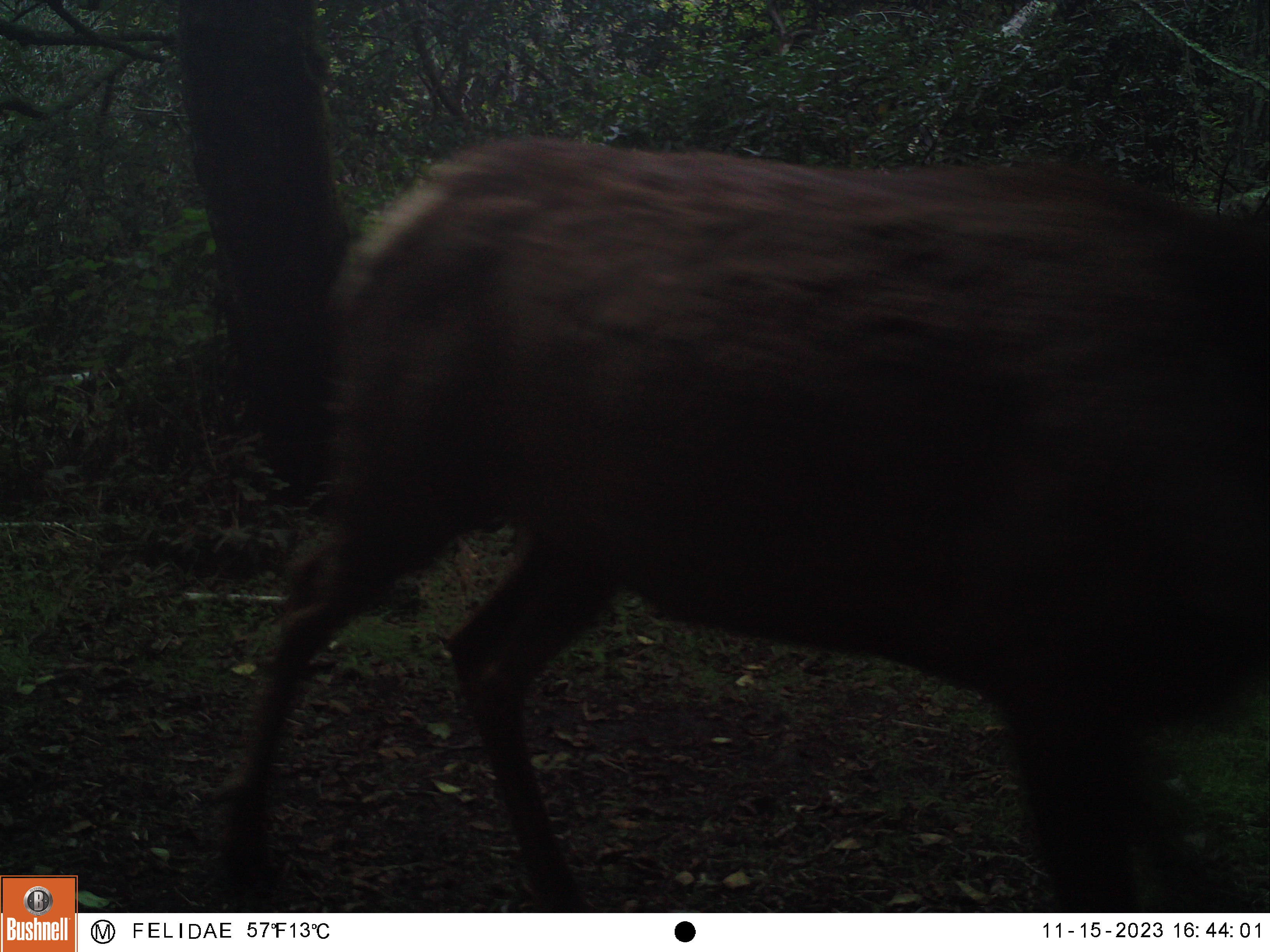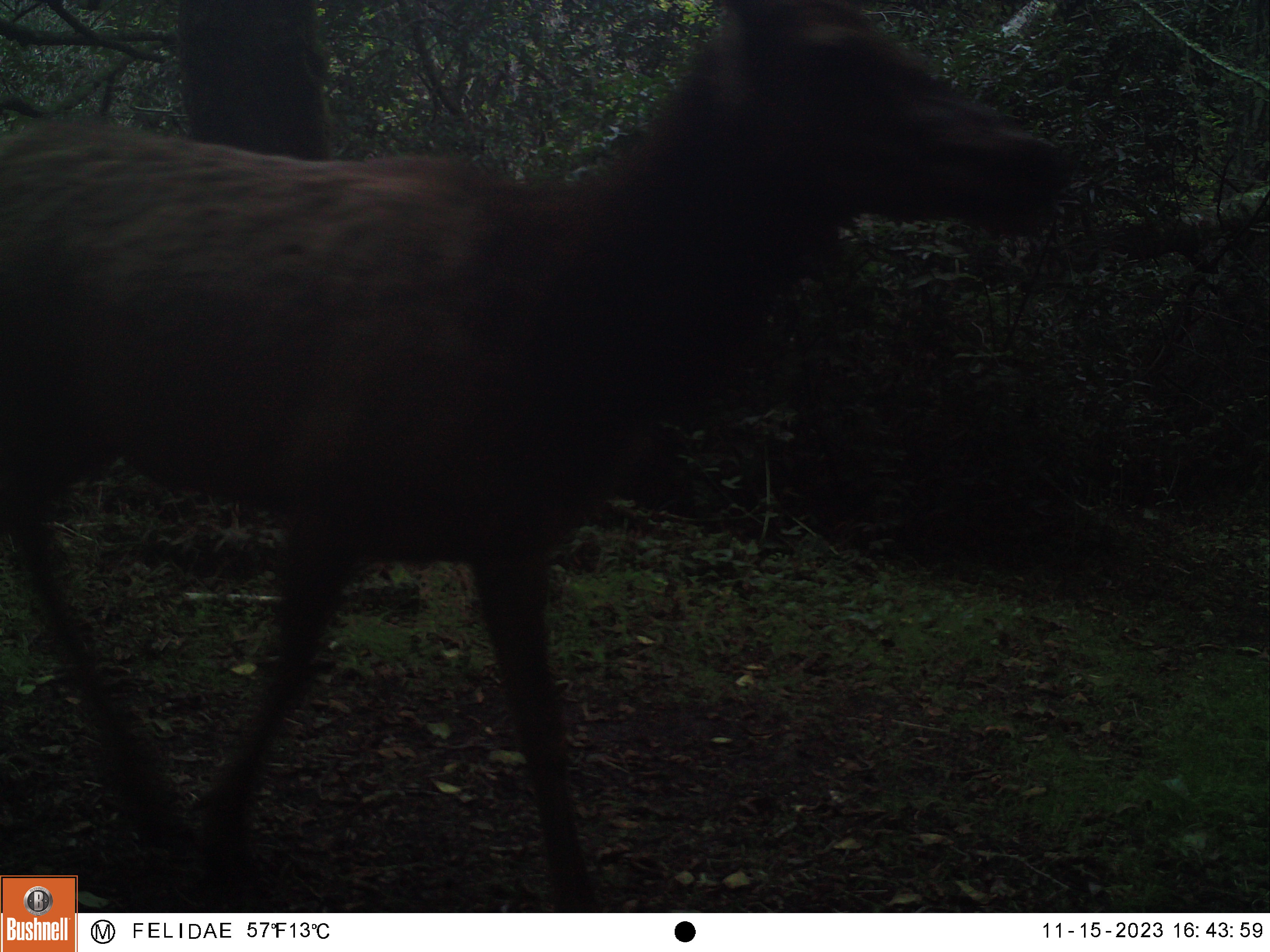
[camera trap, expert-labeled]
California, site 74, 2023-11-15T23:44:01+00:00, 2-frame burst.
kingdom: Animalia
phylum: Chordata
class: Mammalia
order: Artiodactyla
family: Cervidae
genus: Cervus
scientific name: Cervus canadensis nannodes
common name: tule elk